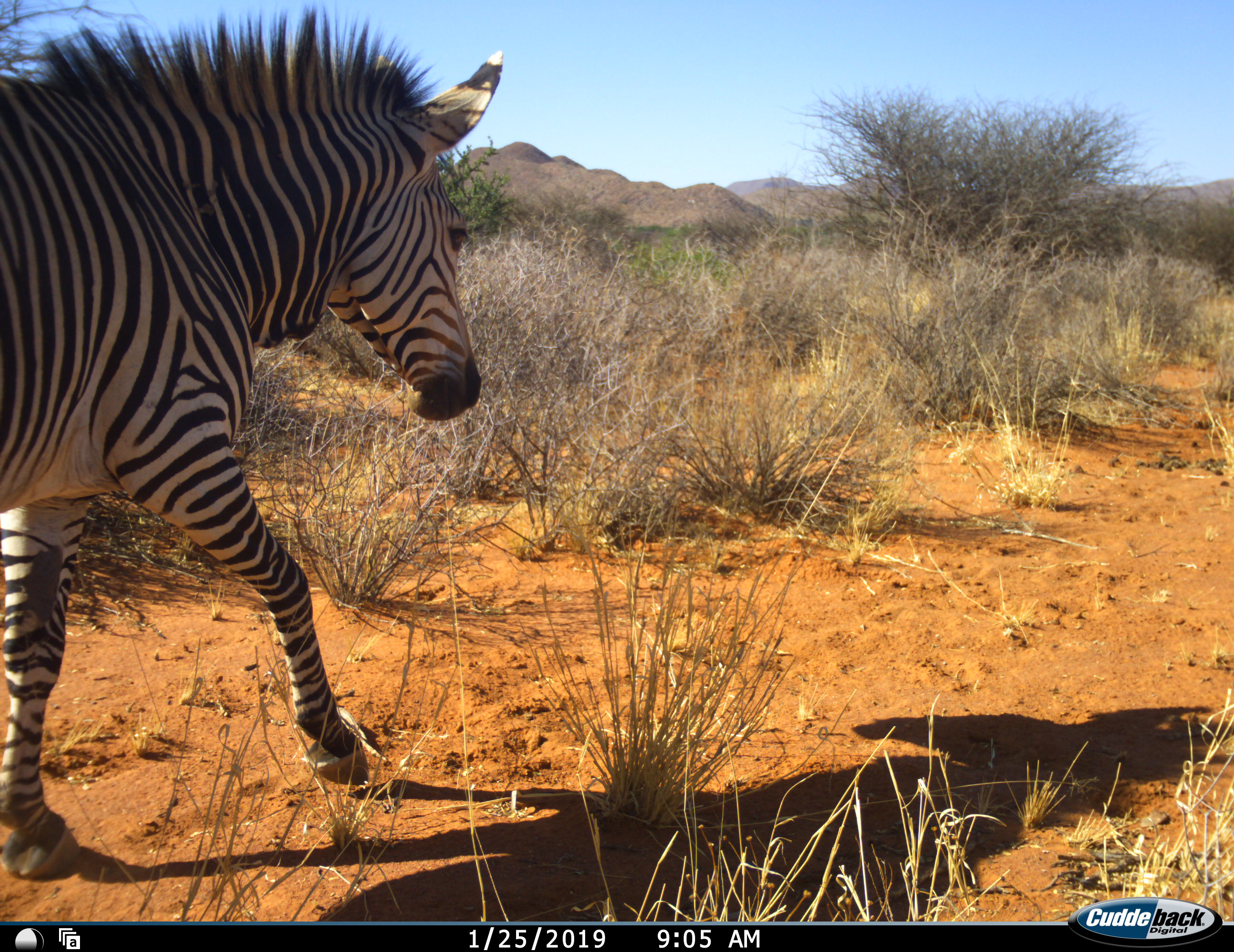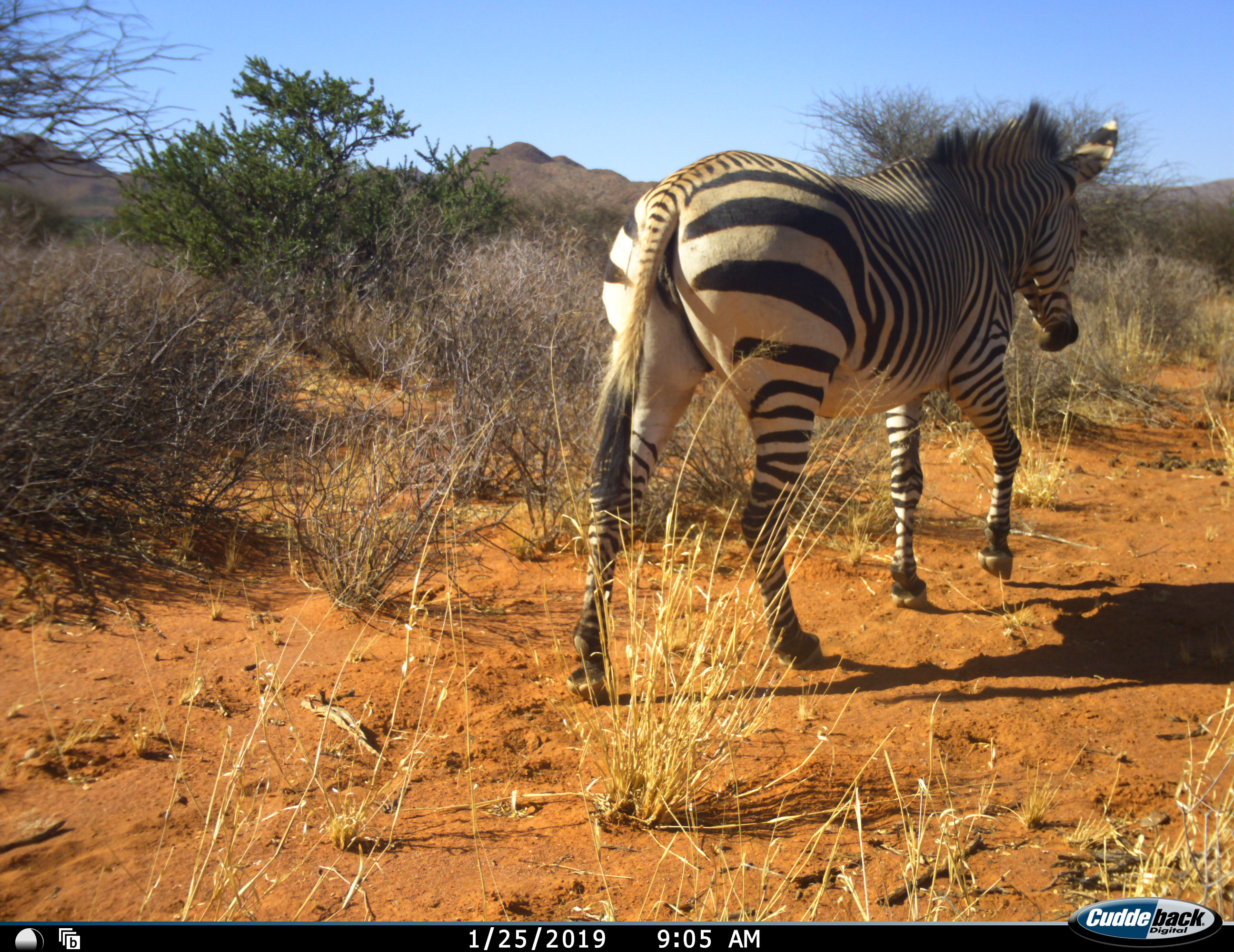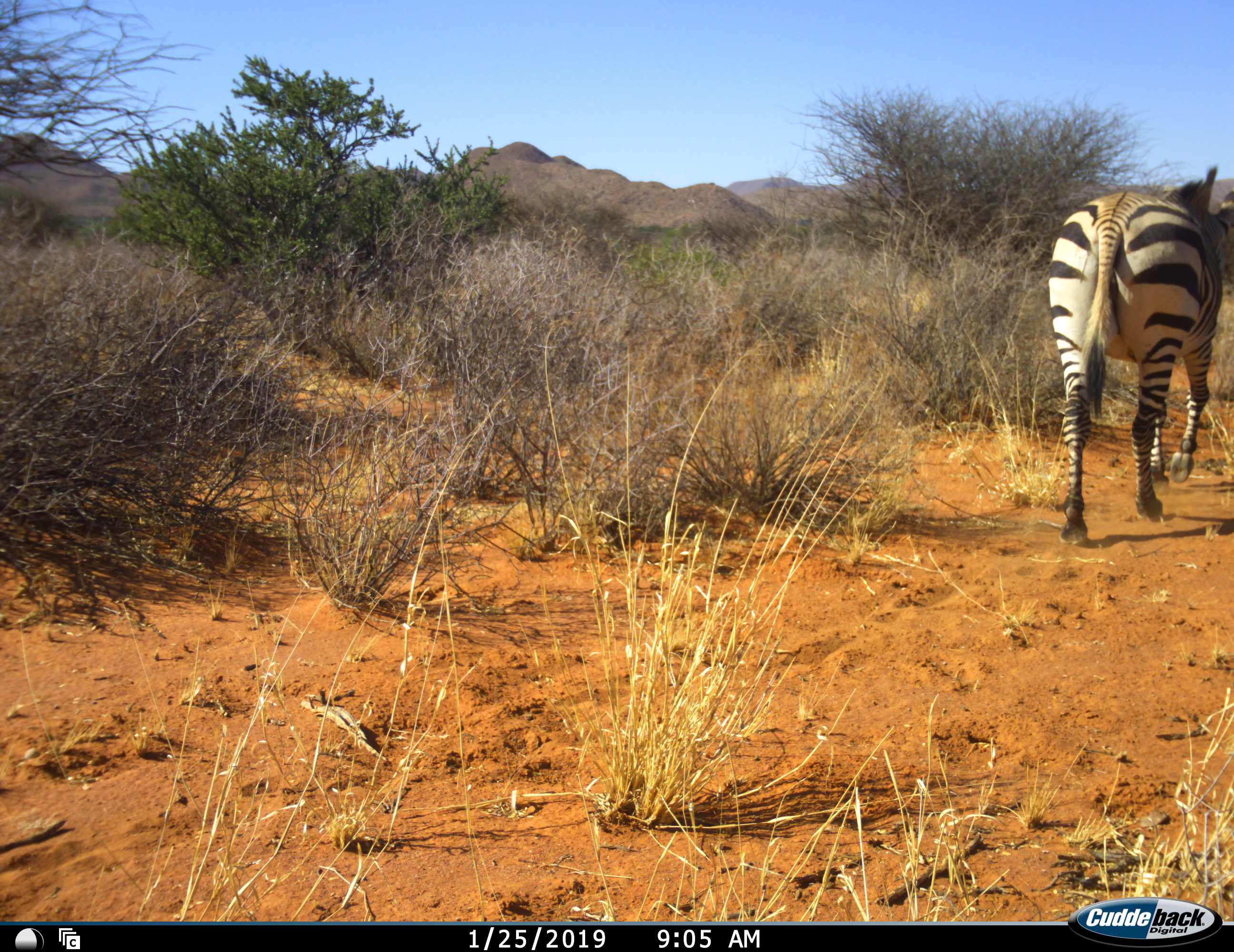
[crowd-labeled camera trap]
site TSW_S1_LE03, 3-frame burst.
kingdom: Animalia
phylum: Chordata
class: Mammalia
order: Perissodactyla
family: Equidae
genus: Equus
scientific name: Equus zebra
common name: mountain zebra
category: zebramountain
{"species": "zebramountain (mountain zebra) (Equus zebra)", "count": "1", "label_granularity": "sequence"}